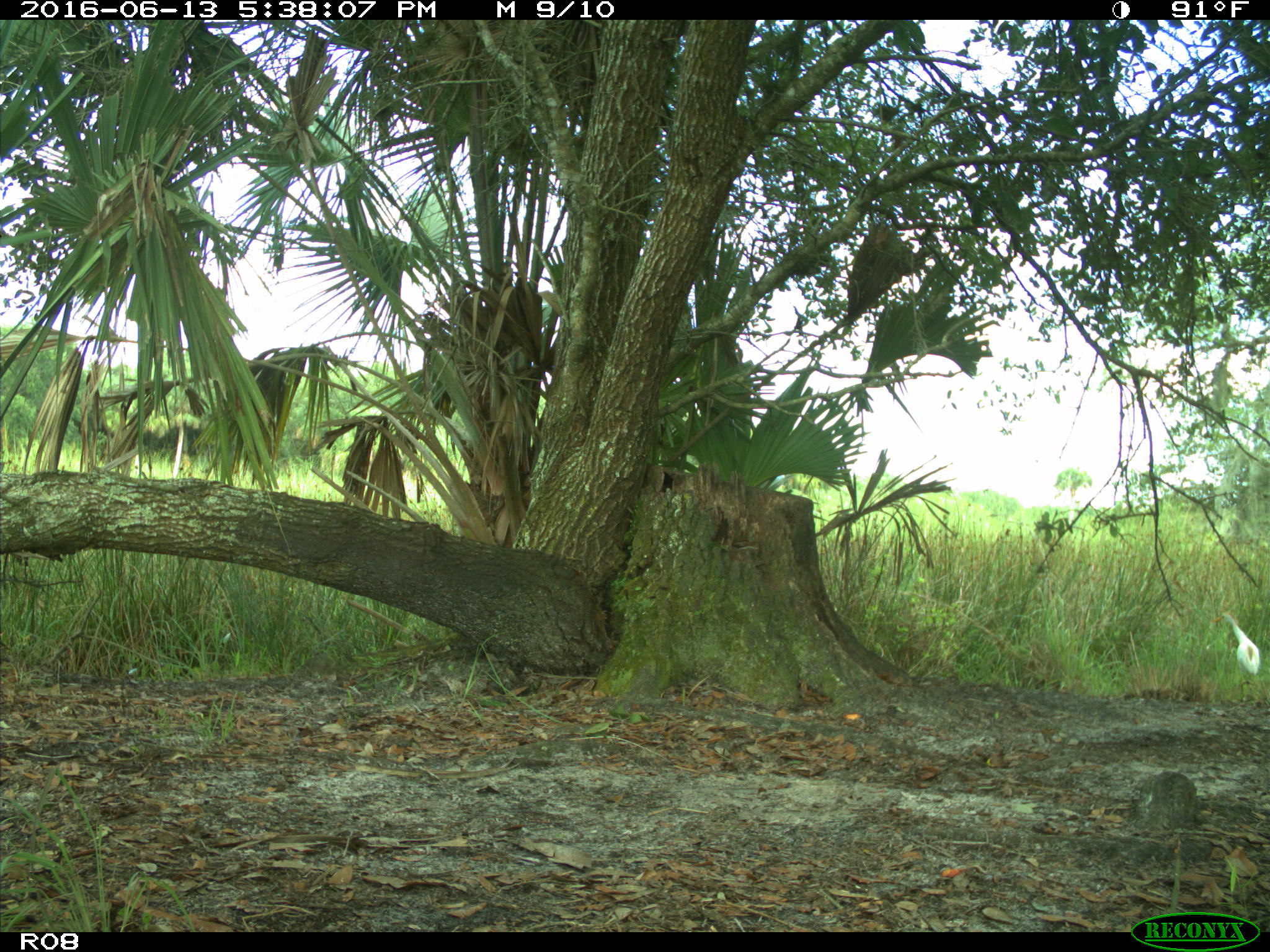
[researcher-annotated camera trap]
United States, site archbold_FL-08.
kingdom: Animalia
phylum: Chordata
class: Aves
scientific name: Aves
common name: birds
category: unidentified bird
Unidentified bird (birds) (Aves).